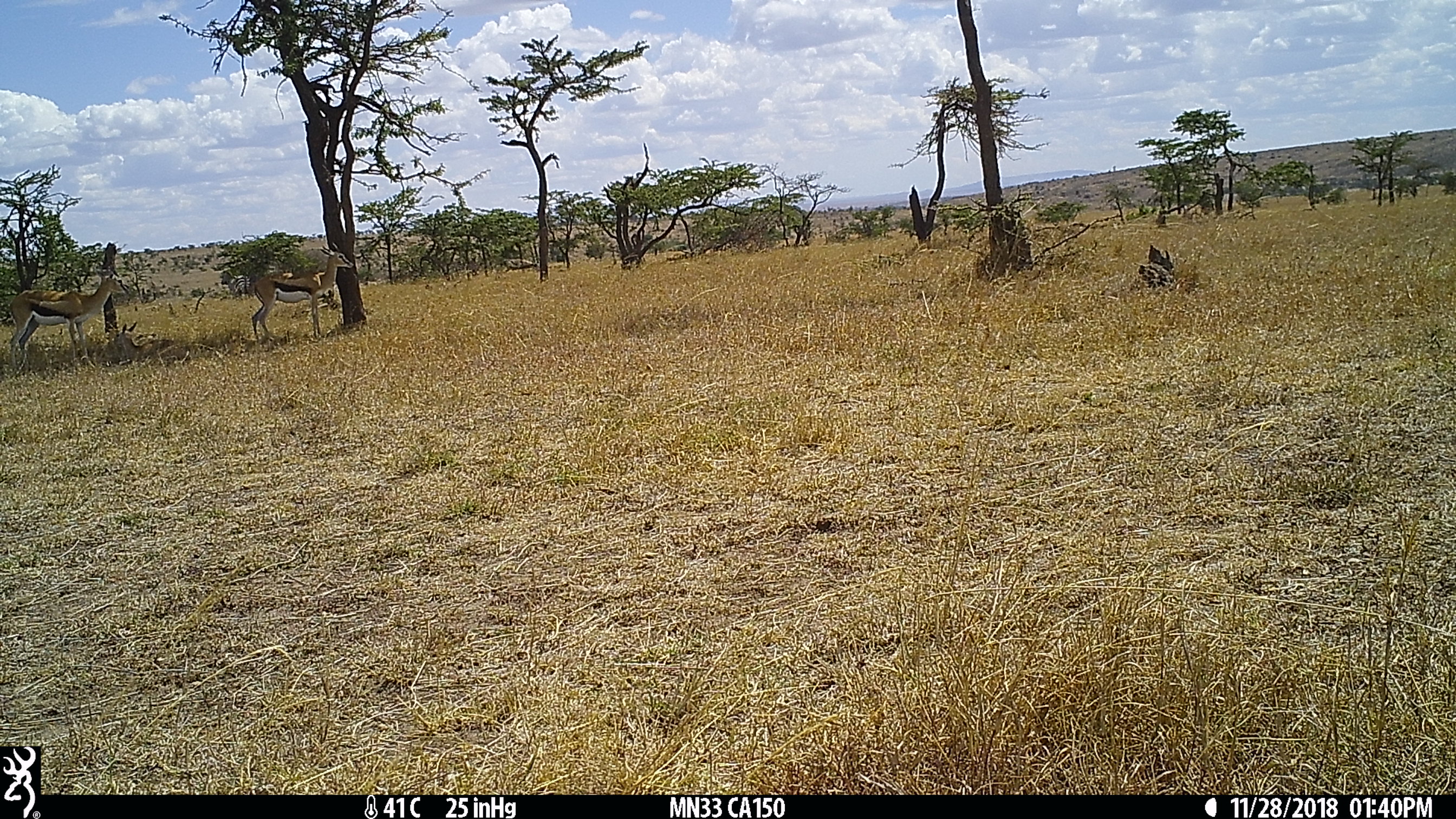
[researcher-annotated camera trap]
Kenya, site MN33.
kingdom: Animalia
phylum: Chordata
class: Mammalia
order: Artiodactyla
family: Bovidae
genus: Eudorcas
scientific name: Eudorcas thomsonii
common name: thomon's gazelle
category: gazelle thomsons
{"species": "gazelle thomsons (thomon's gazelle) (Eudorcas thomsonii)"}